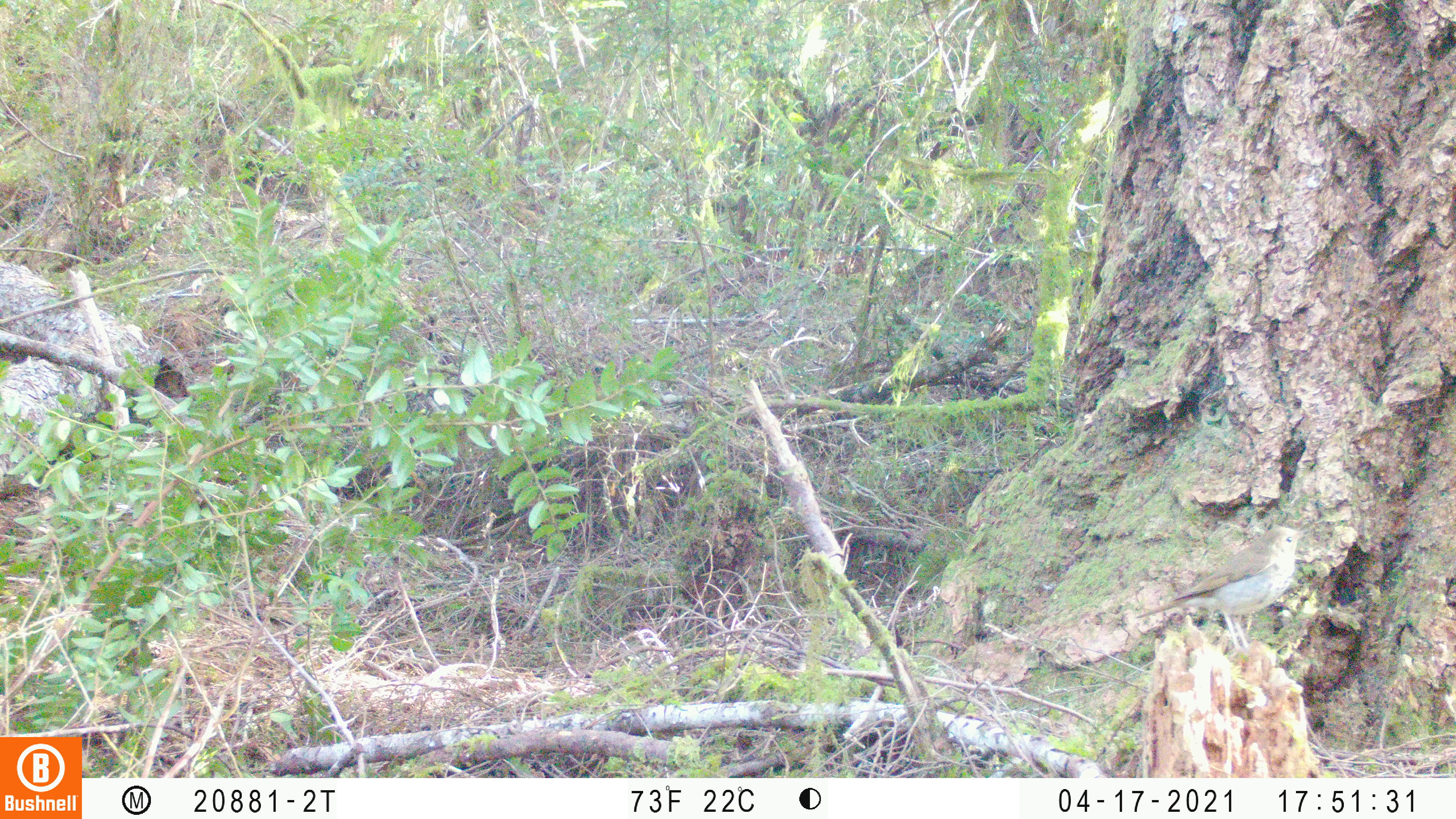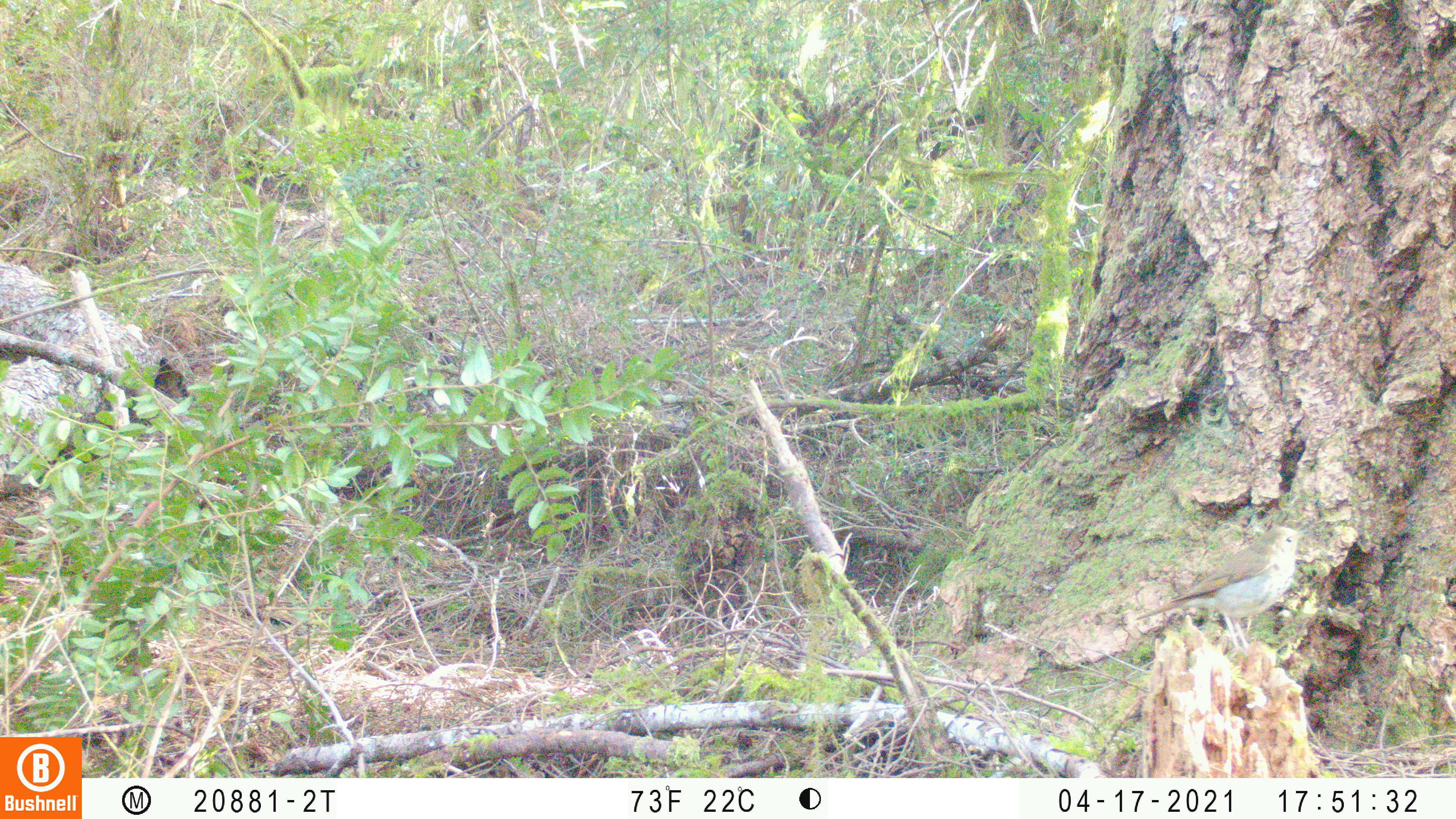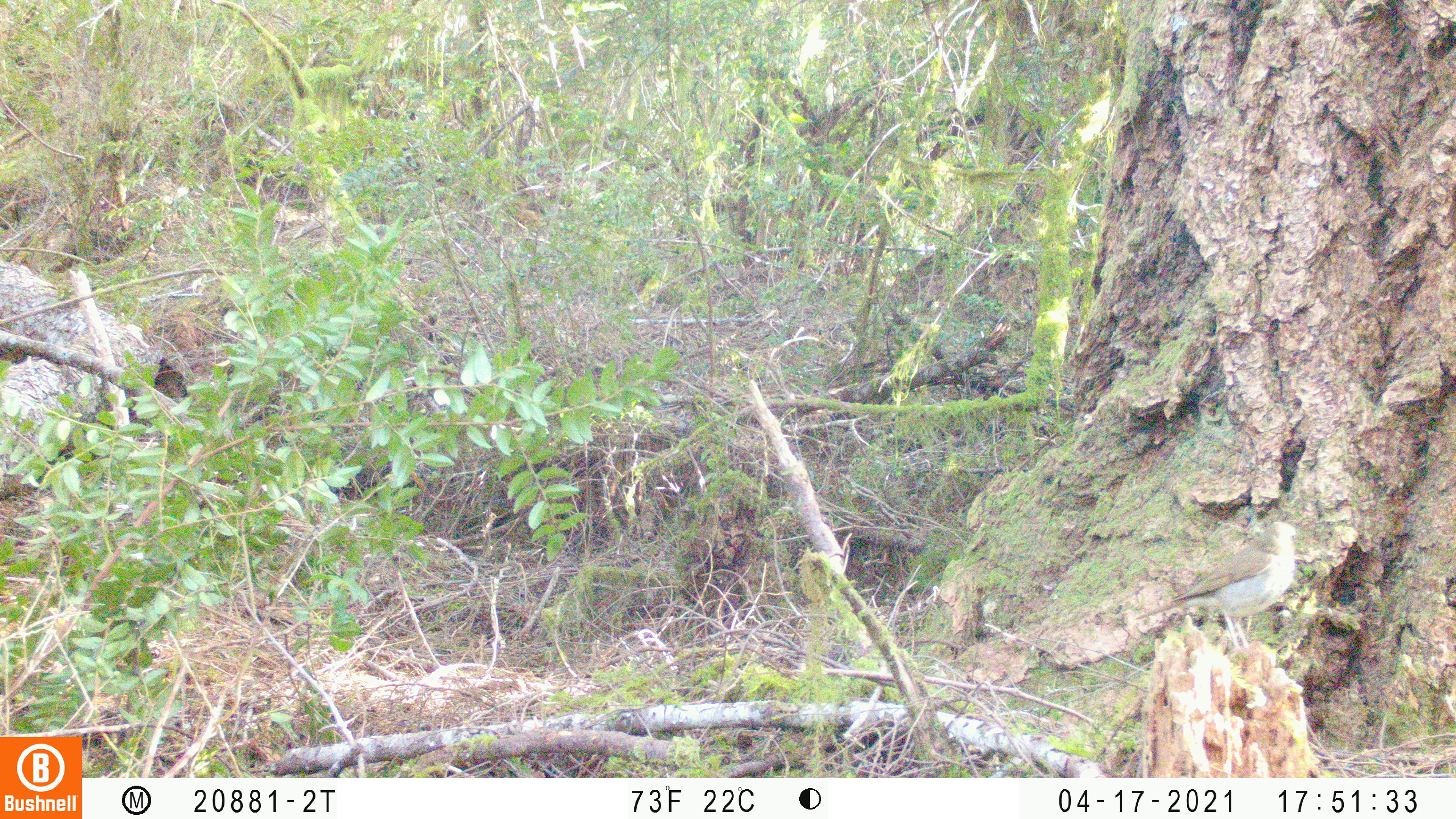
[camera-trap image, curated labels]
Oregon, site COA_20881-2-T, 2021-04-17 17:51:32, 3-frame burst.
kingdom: Animalia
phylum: Chordata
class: Aves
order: Passeriformes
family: Turdidae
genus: Catharus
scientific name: Catharus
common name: brown thrushes and nightingale-thrushes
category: catharus species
Catharus species (brown thrushes and nightingale-thrushes) (Catharus).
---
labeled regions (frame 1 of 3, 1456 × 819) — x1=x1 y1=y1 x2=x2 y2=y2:
catharus species: x1=1124 y1=507 x2=1341 y2=666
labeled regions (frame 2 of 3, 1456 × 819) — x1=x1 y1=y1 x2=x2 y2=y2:
catharus species: x1=1121 y1=509 x2=1329 y2=670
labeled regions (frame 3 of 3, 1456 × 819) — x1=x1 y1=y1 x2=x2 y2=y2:
catharus species: x1=1115 y1=510 x2=1331 y2=683